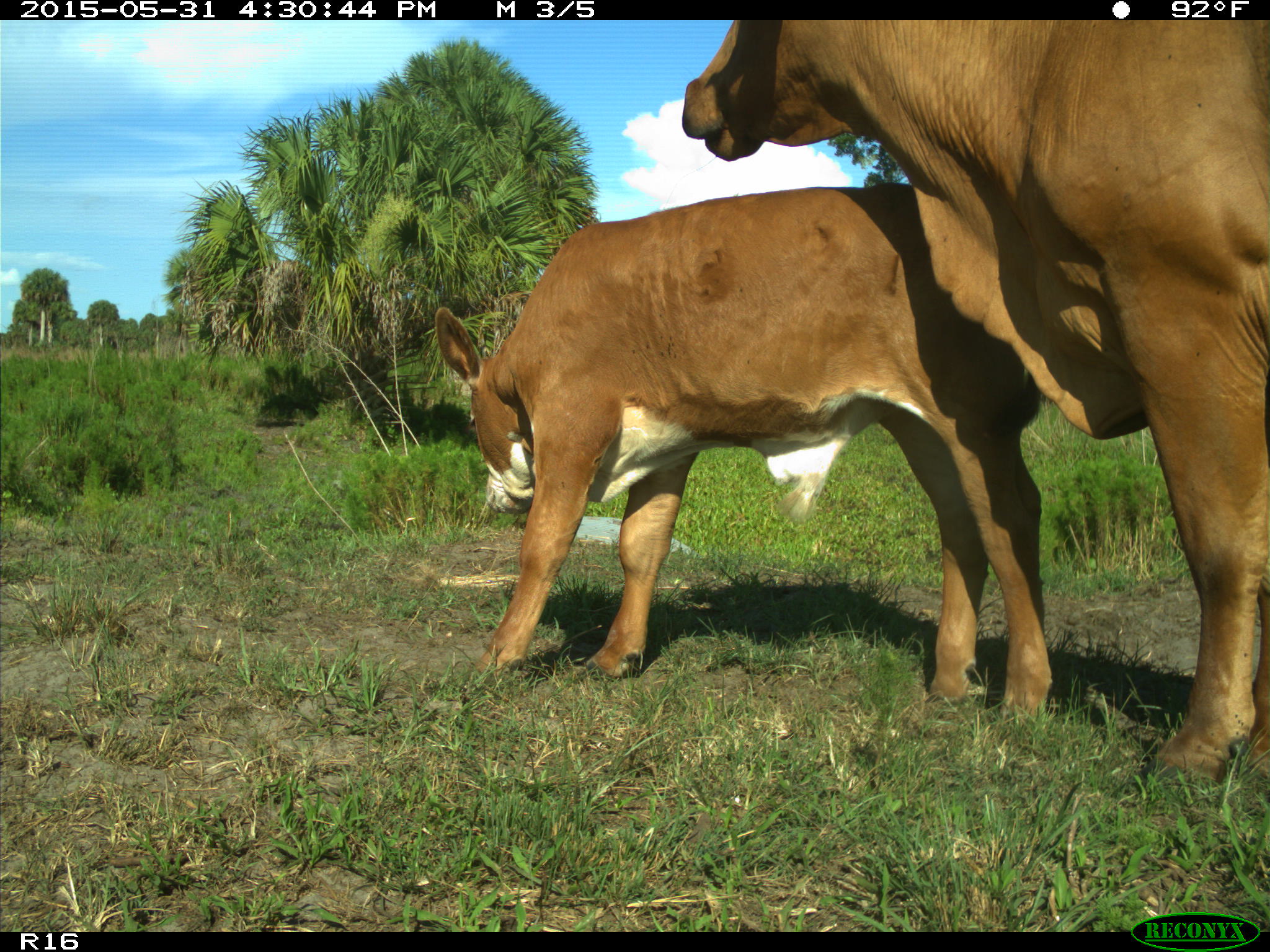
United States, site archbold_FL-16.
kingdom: Animalia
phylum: Chordata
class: Mammalia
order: Artiodactyla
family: Bovidae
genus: Bos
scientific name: Bos taurus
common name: domestic cow